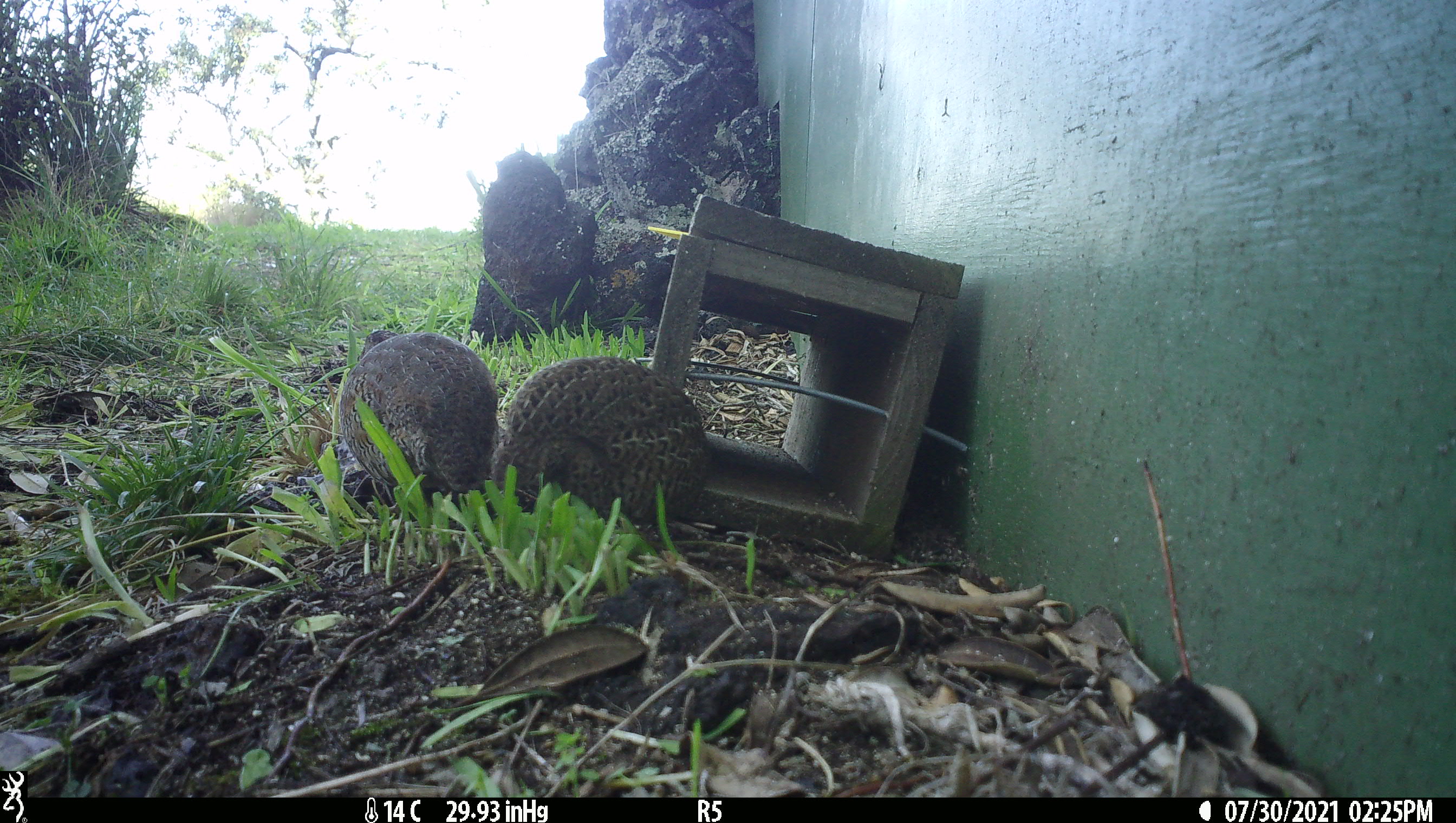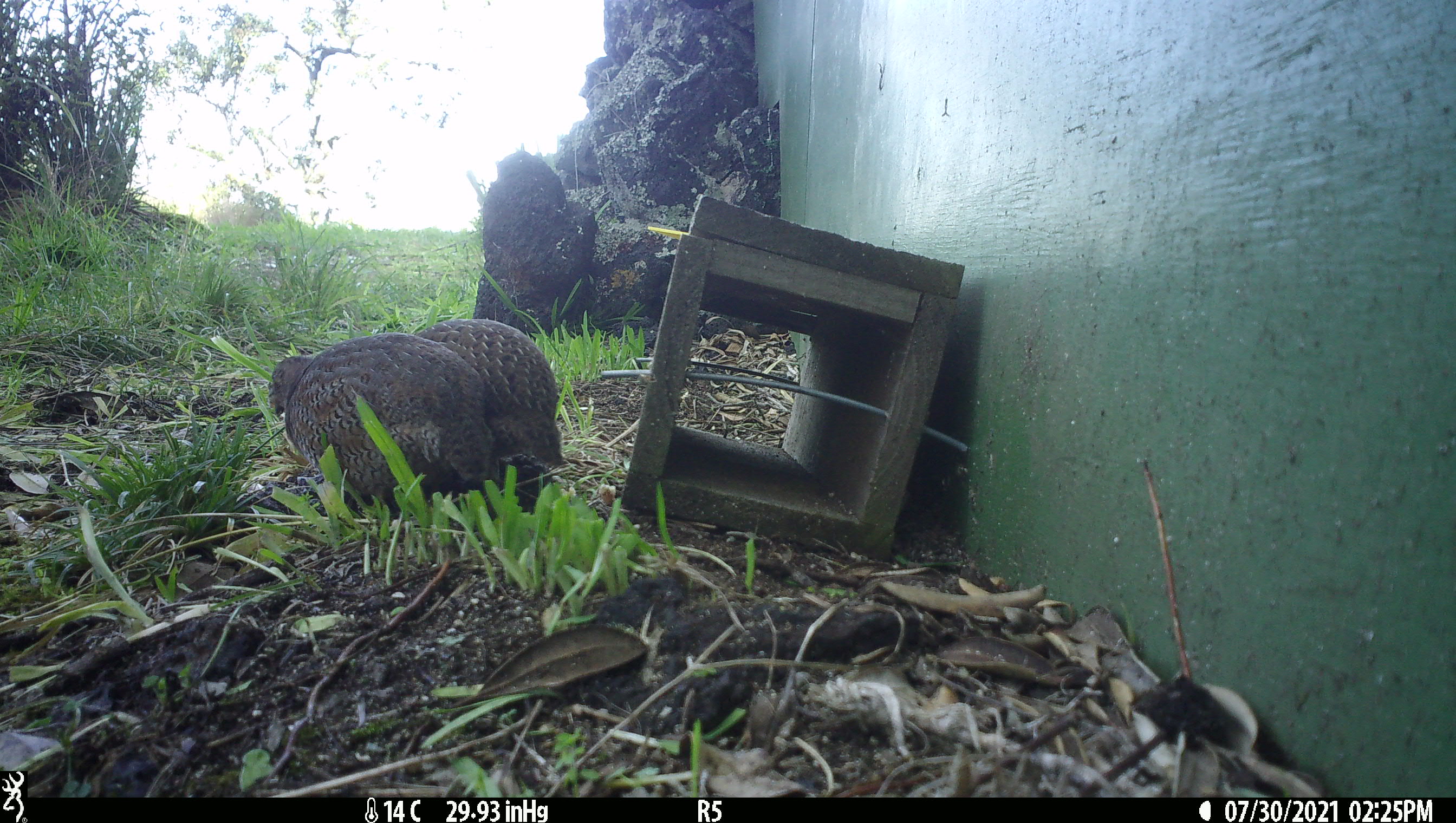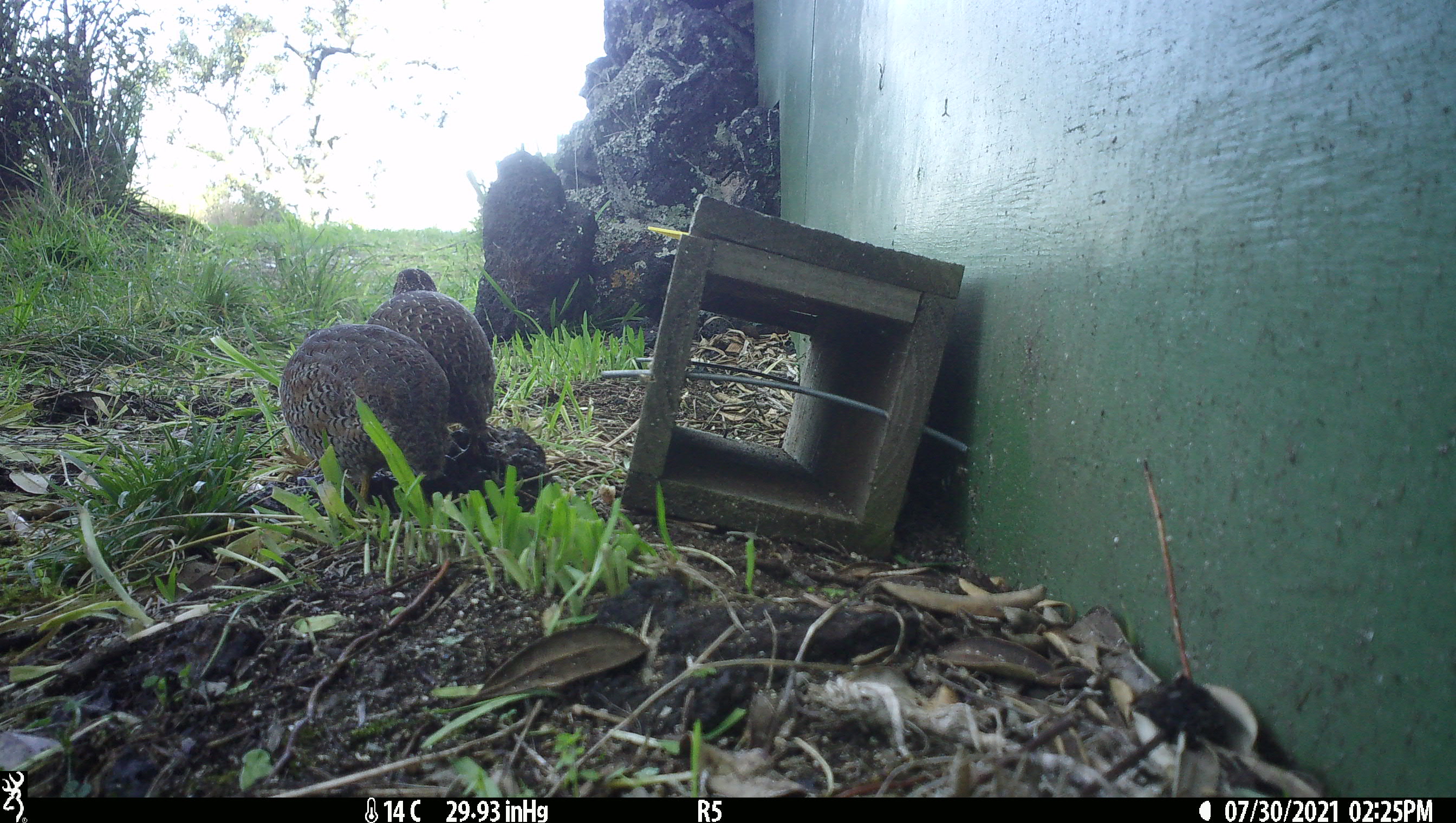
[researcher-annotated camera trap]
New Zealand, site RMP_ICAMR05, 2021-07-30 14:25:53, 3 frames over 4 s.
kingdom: Animalia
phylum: Chordata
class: Aves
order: Galliformes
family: Phasianidae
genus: Synoicus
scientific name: Synoicus ypsilophorus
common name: brown quail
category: quail brown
Quail brown (brown quail) (Synoicus ypsilophorus).